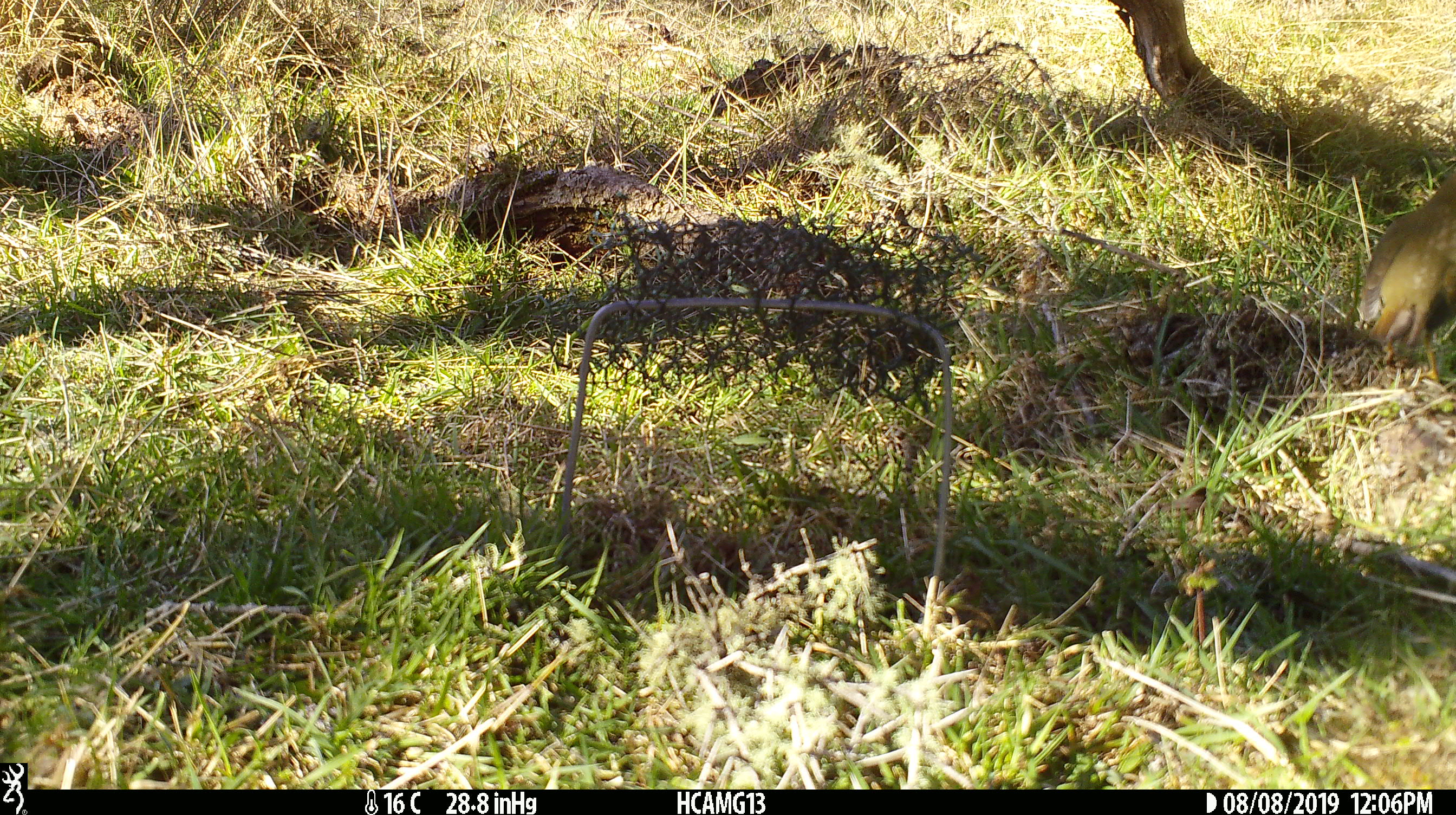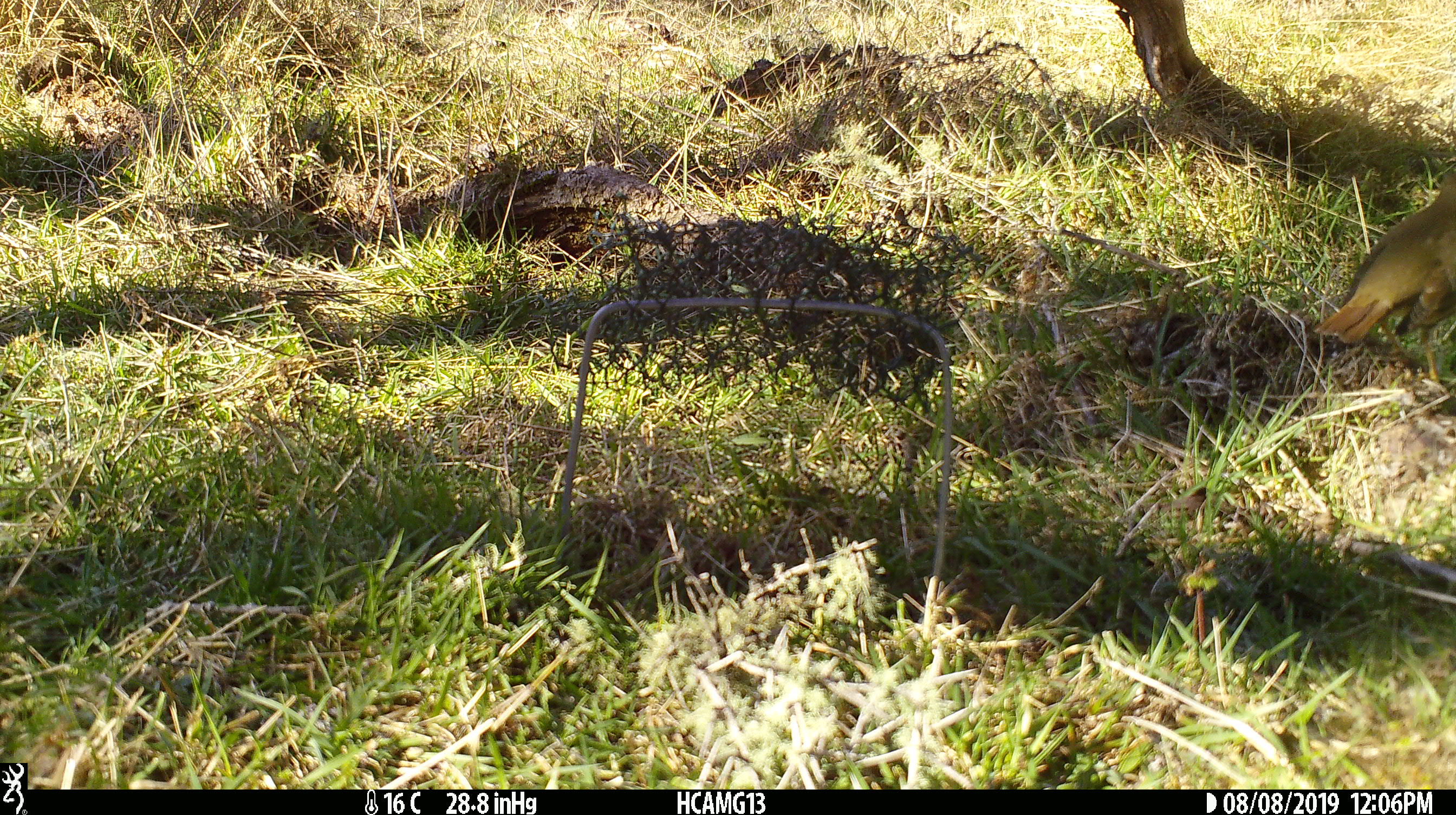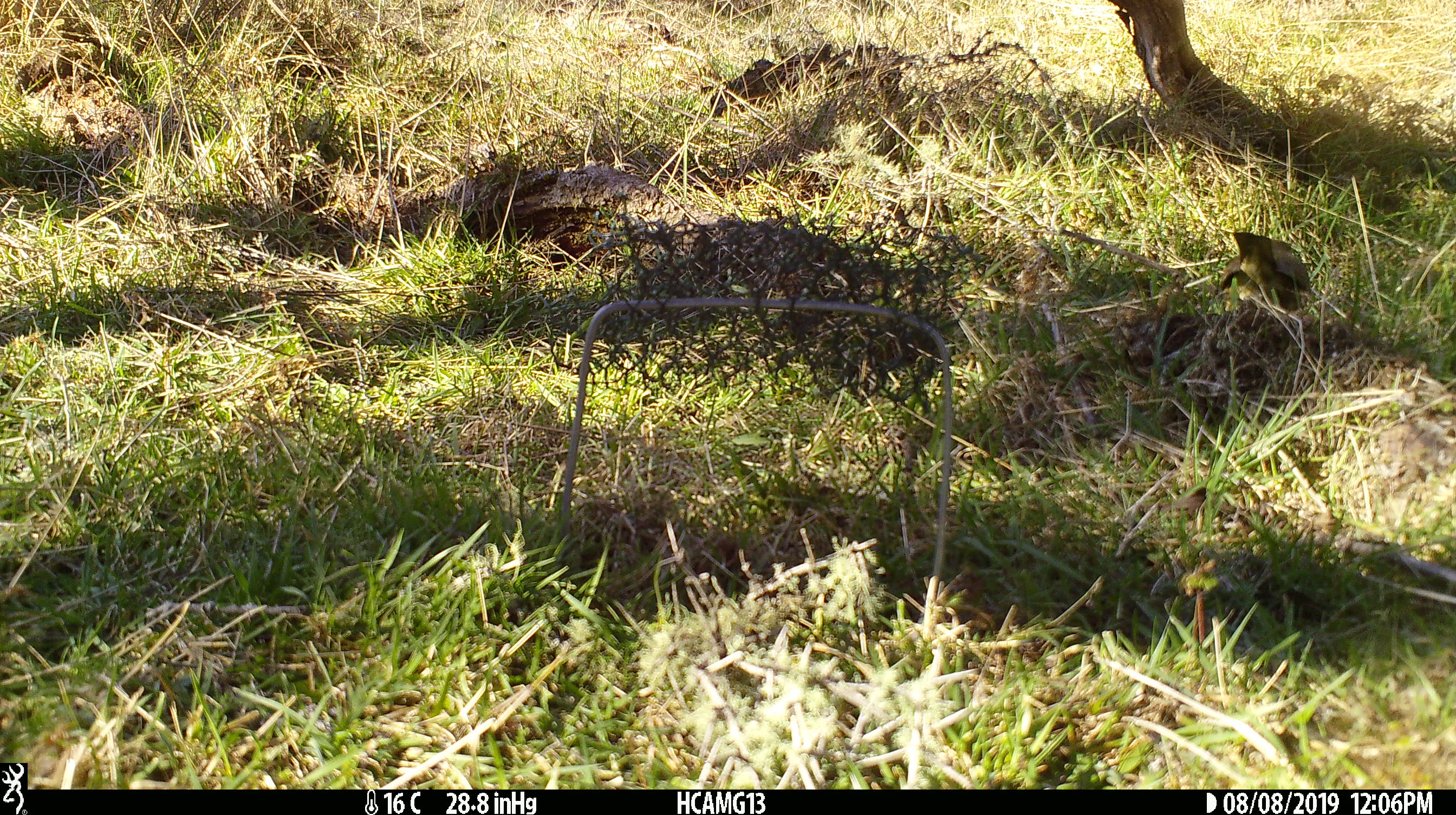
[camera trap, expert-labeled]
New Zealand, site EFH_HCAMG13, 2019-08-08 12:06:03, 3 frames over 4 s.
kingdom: Animalia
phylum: Chordata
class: Aves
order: Passeriformes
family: Turdidae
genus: Turdus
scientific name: Turdus philomelos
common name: song thrush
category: thrush